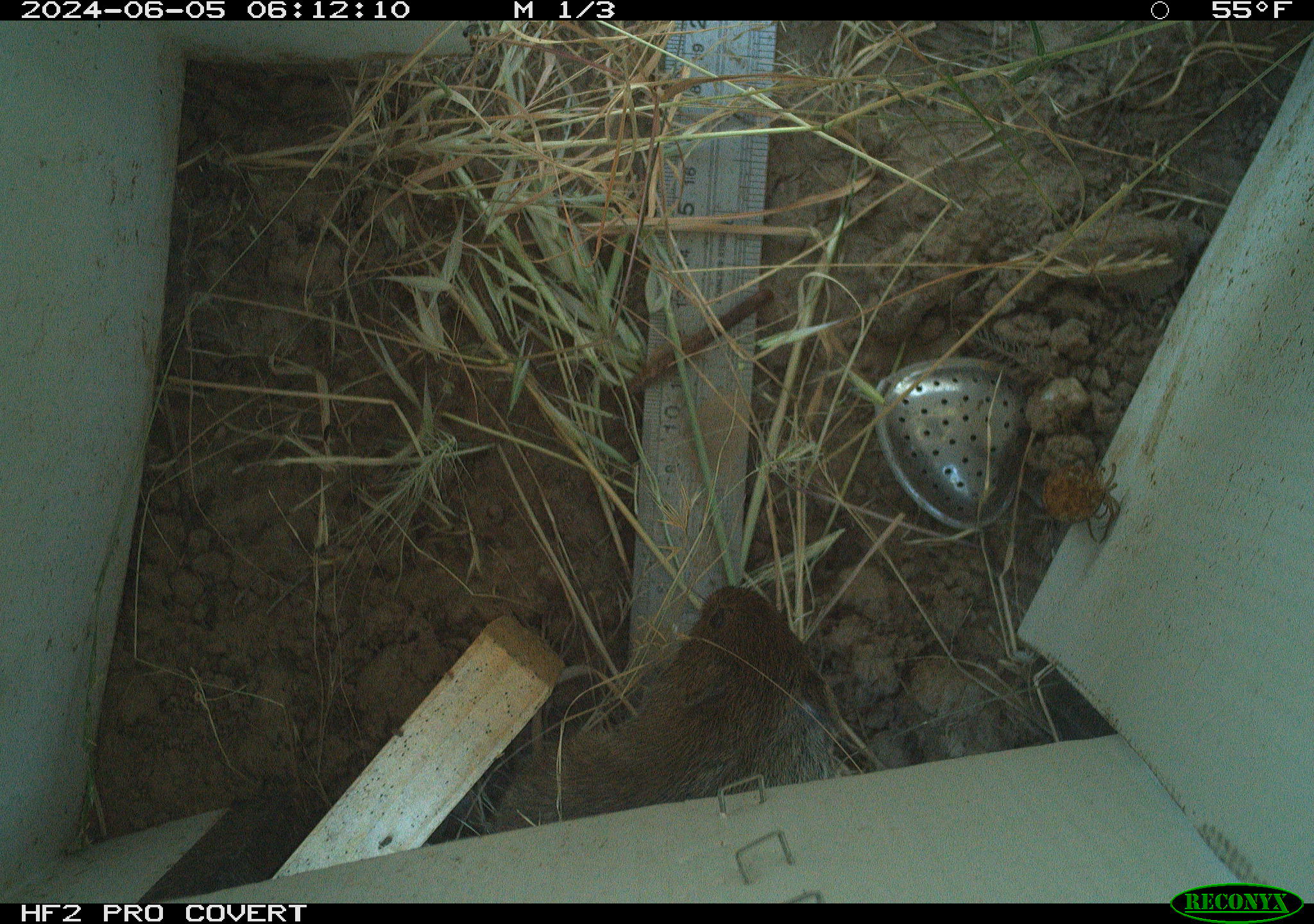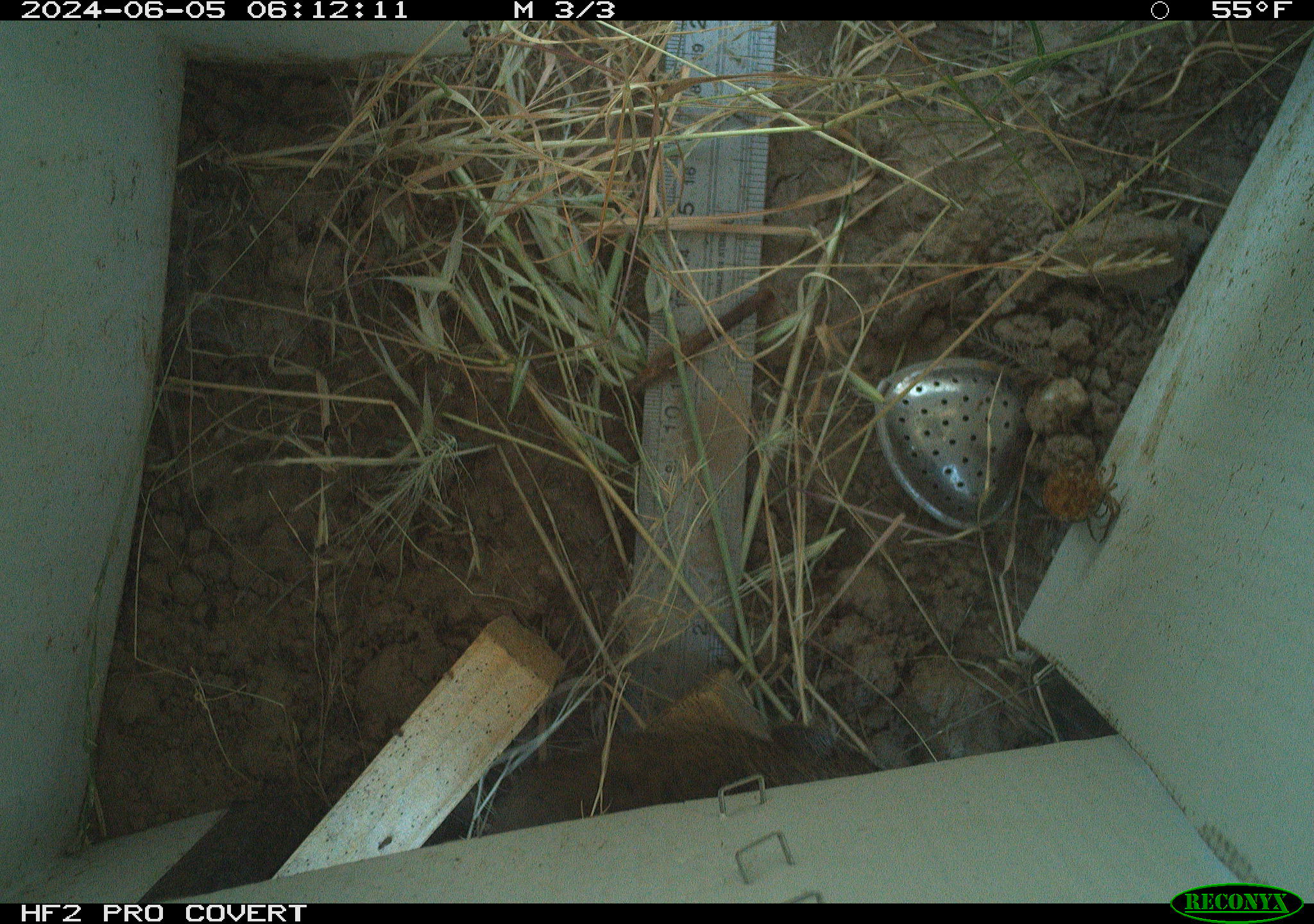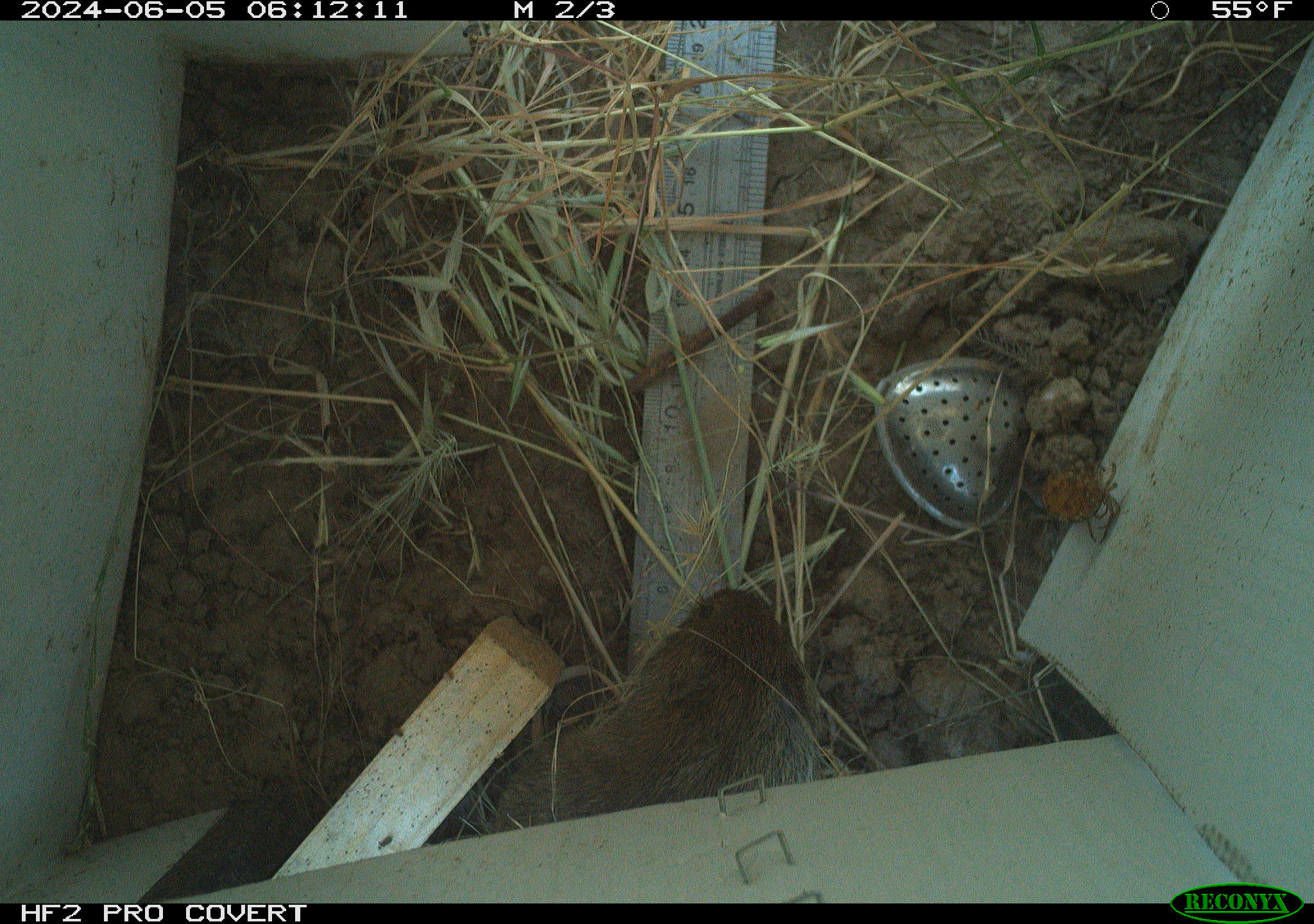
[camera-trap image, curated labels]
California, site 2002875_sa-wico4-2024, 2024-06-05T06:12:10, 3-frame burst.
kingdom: Animalia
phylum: Chordata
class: Mammalia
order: Rodentia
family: Cricetidae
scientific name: Arvicolinae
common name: voles, lemmings, and muskrats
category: arvicolinae subfamily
Arvicolinae subfamily (voles, lemmings, and muskrats) (Arvicolinae).